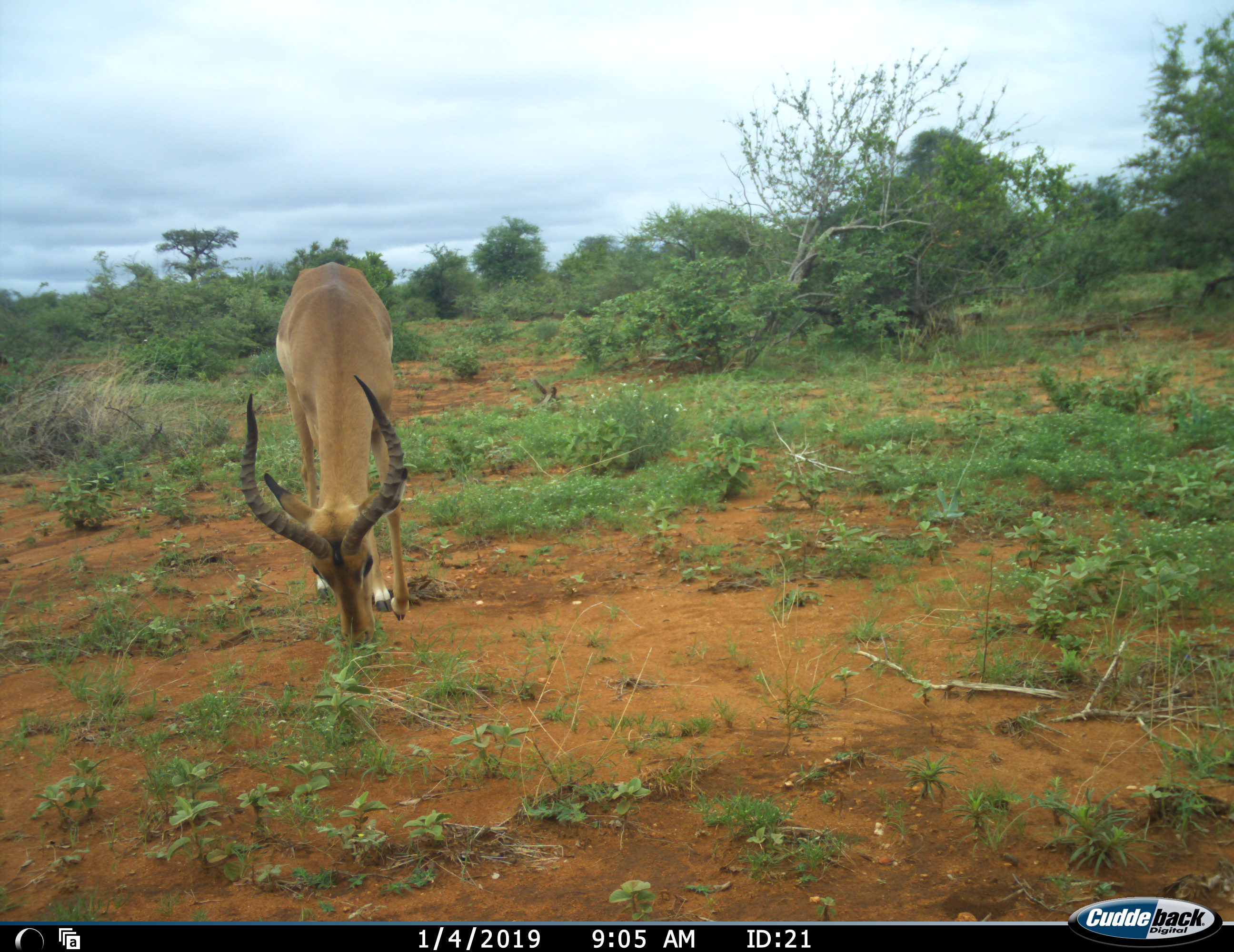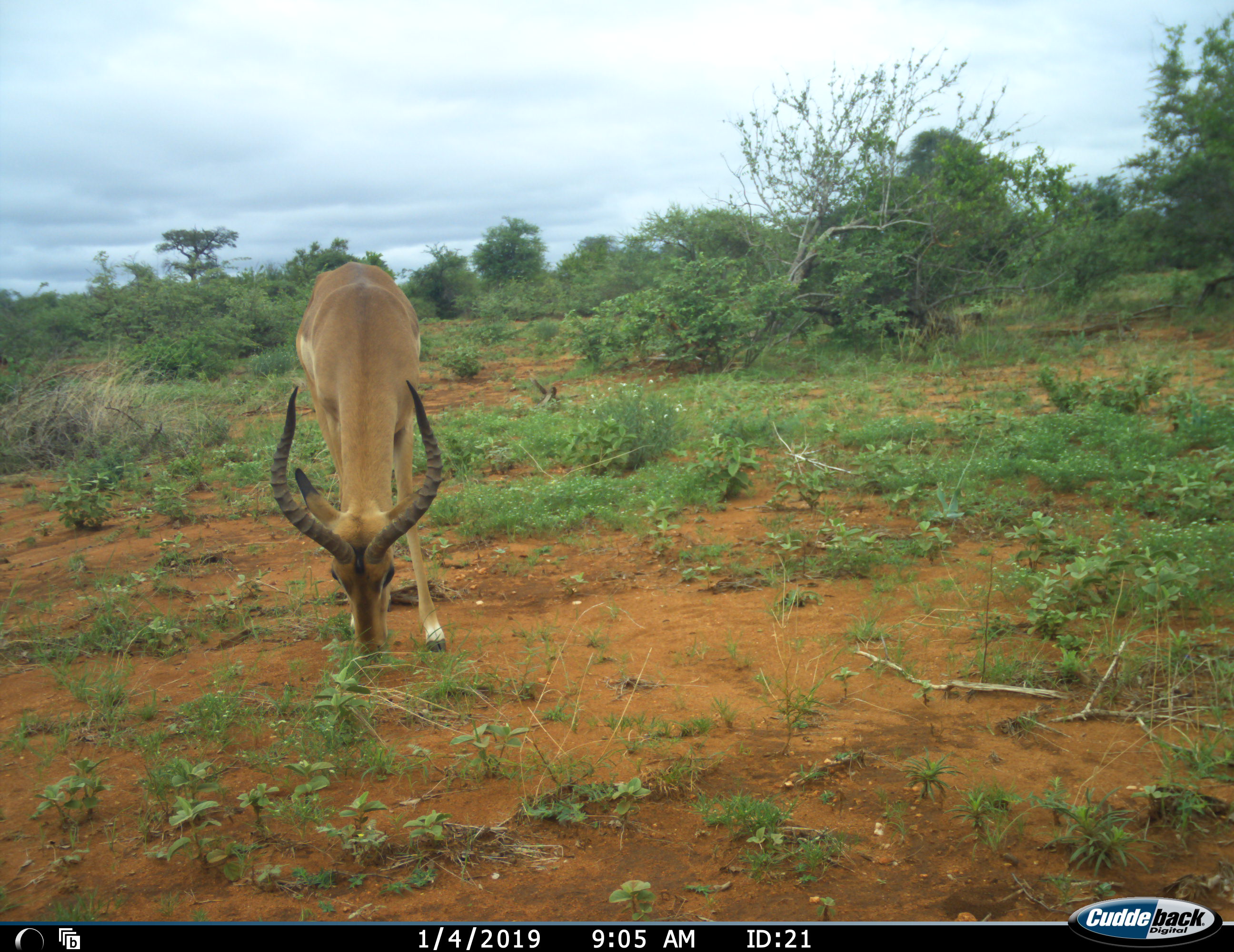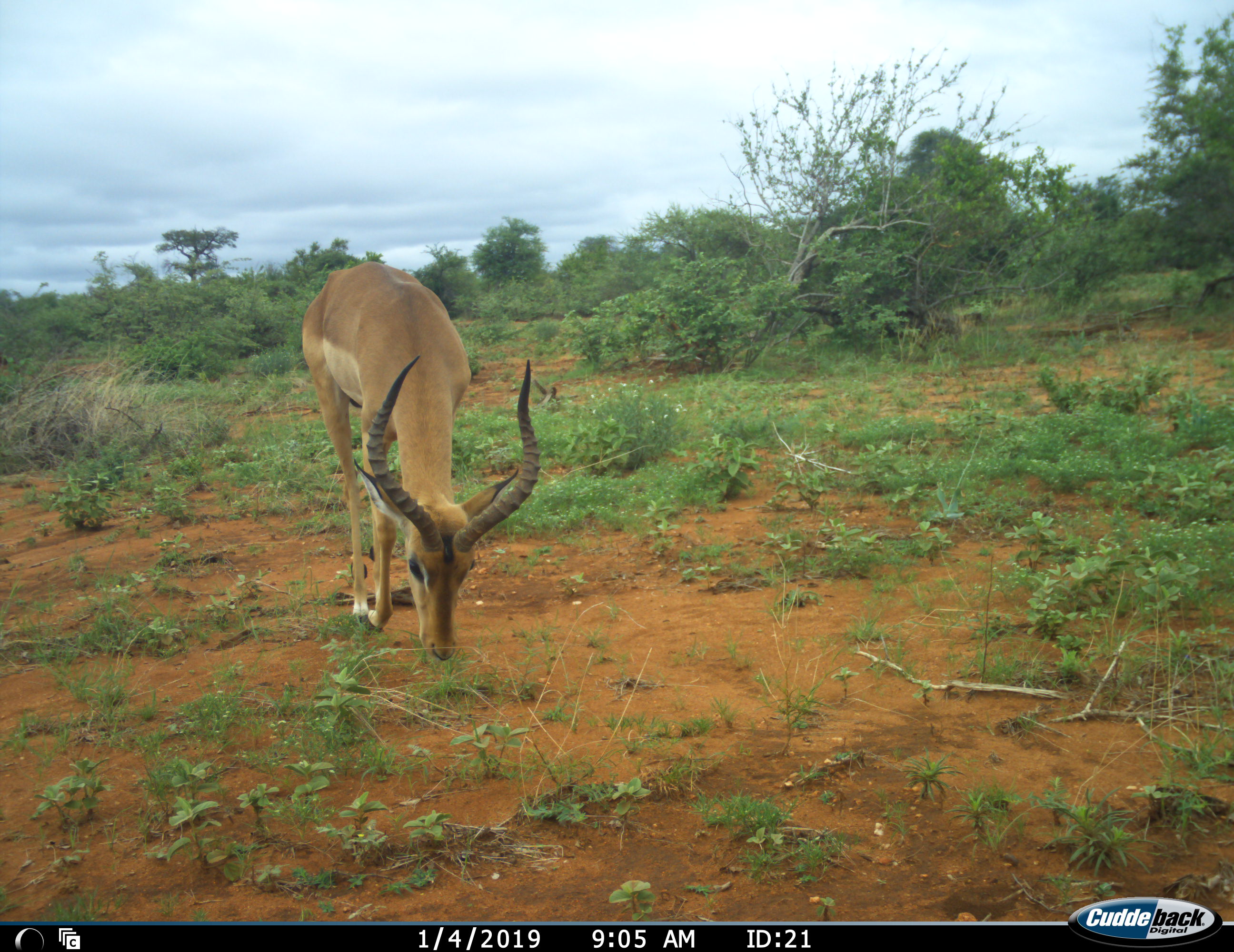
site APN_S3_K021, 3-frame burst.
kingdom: Animalia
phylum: Chordata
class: Mammalia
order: Artiodactyla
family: Bovidae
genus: Aepyceros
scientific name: Aepyceros melampus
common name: impala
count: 1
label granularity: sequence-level